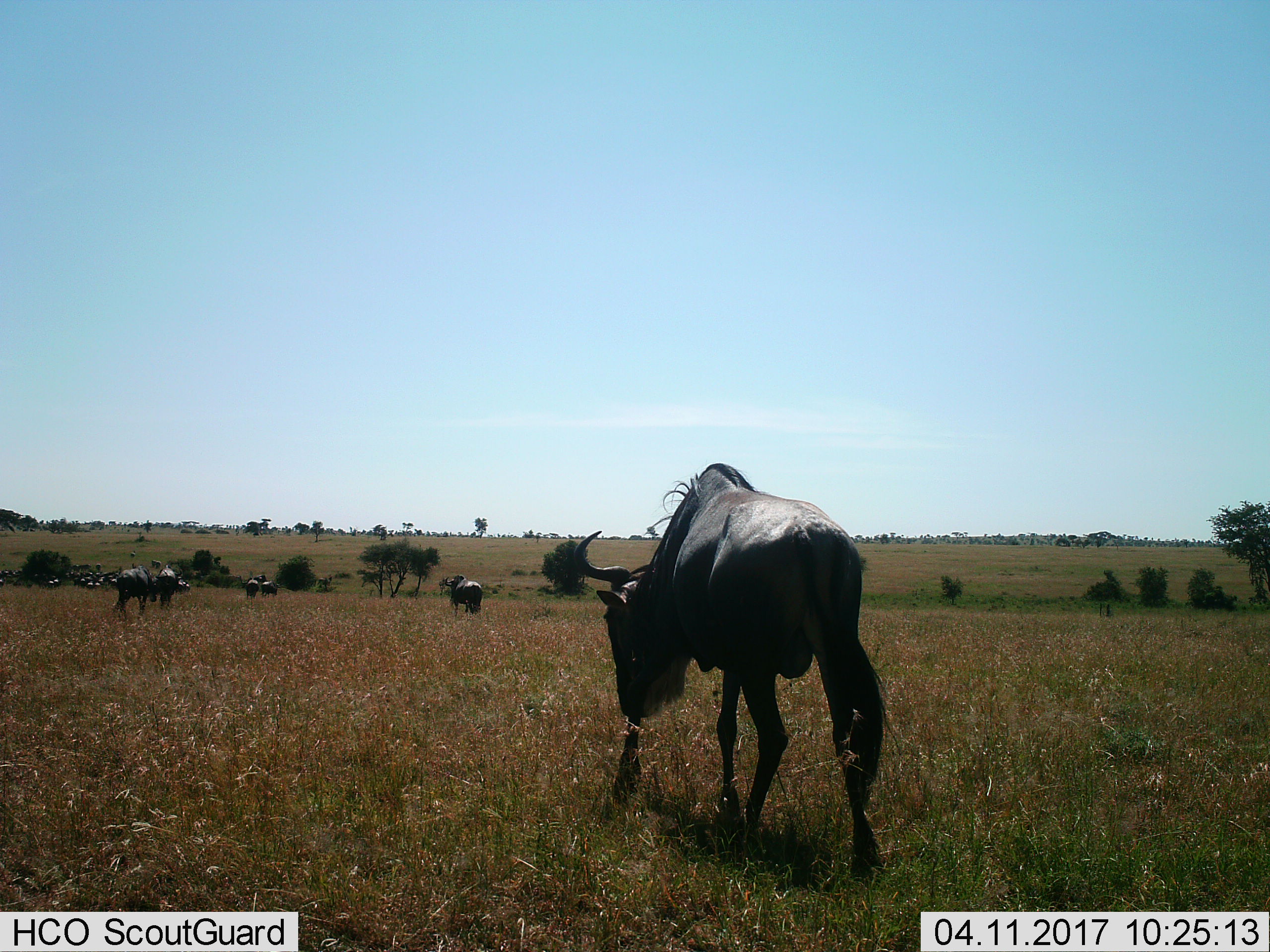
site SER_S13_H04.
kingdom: Animalia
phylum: Chordata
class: Mammalia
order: Artiodactyla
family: Bovidae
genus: Connochaetes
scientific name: Connochaetes taurinus taurinus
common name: blue wildebeest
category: wildebeestblue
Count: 11-50.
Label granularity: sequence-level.